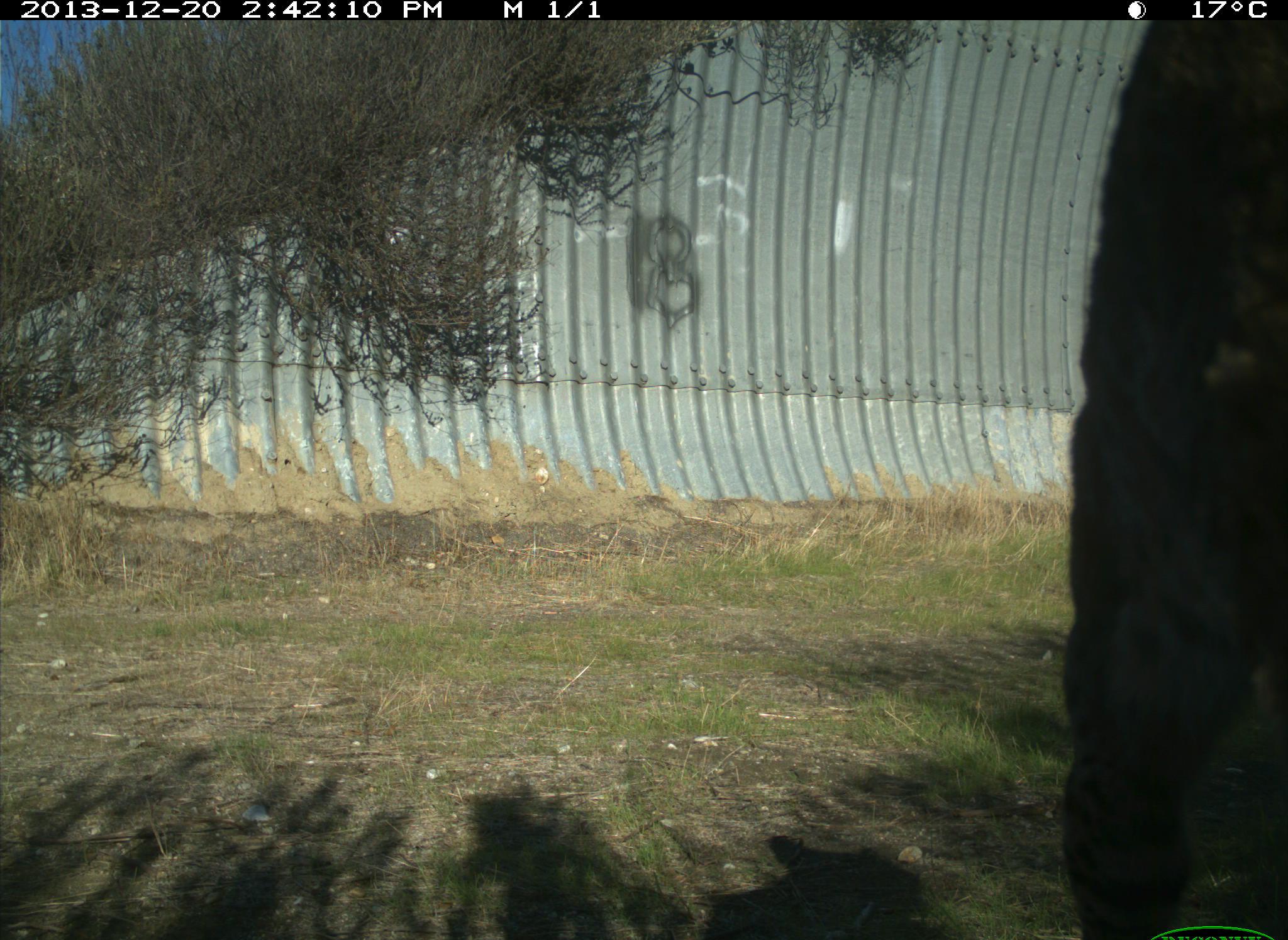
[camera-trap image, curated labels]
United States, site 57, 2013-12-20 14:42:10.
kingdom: Animalia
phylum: Chordata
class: Mammalia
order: Carnivora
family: Felidae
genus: Lynx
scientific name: Lynx rufus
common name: bobcat